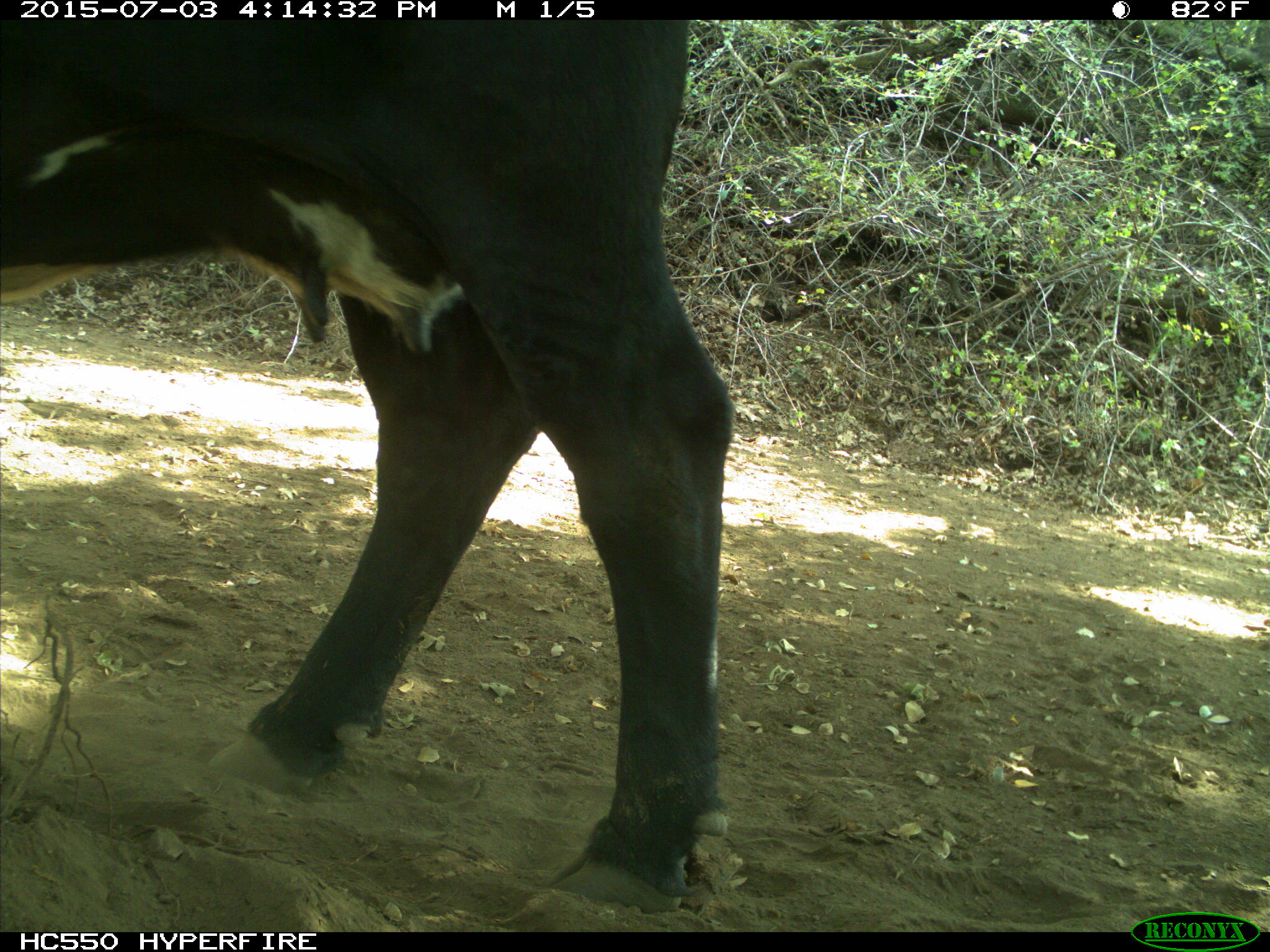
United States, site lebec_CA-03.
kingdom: Animalia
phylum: Chordata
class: Mammalia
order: Artiodactyla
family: Bovidae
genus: Bos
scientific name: Bos taurus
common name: domestic cow